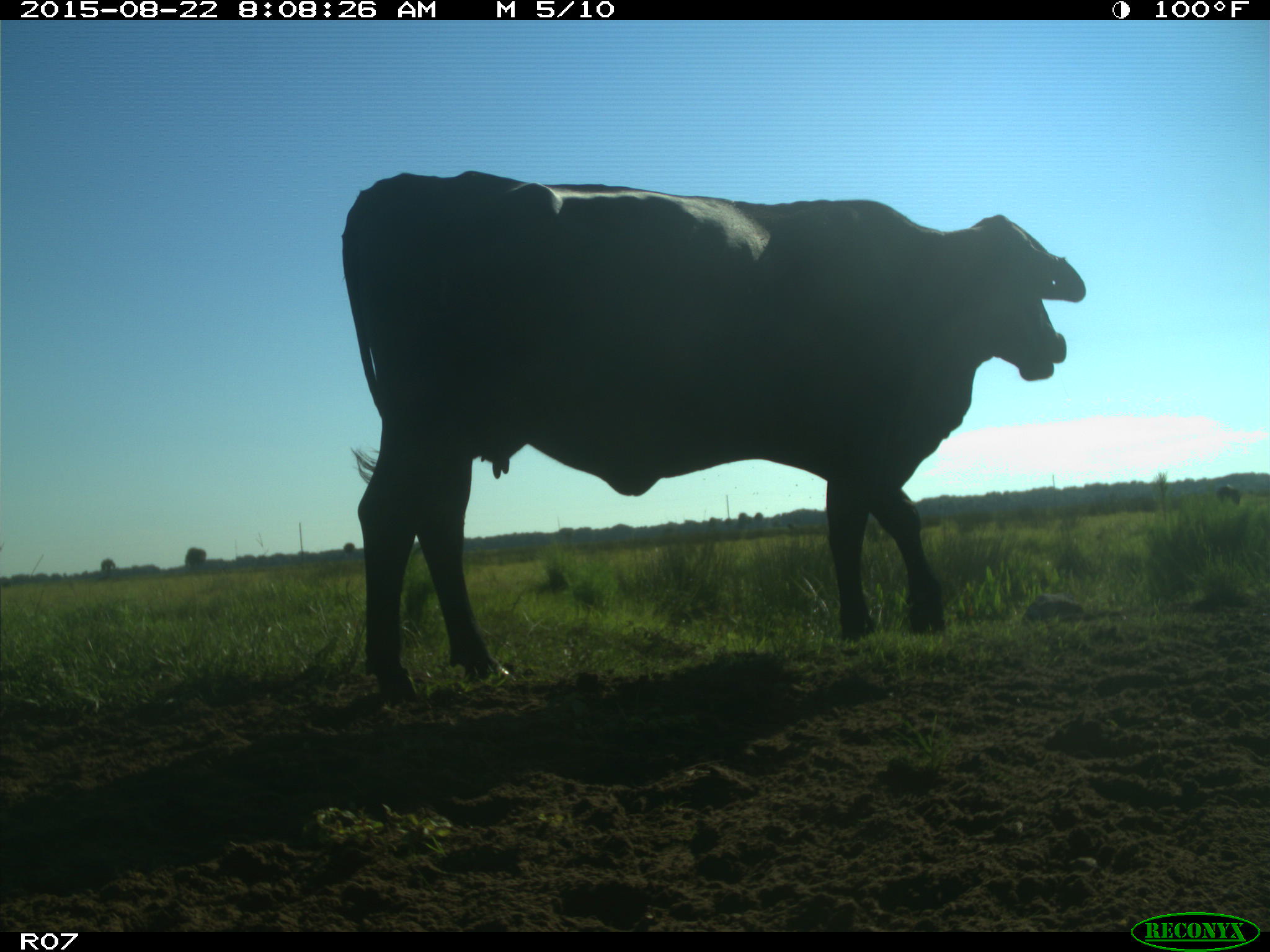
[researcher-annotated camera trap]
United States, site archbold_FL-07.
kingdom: Animalia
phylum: Chordata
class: Mammalia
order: Artiodactyla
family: Bovidae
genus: Bos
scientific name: Bos taurus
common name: domestic cow